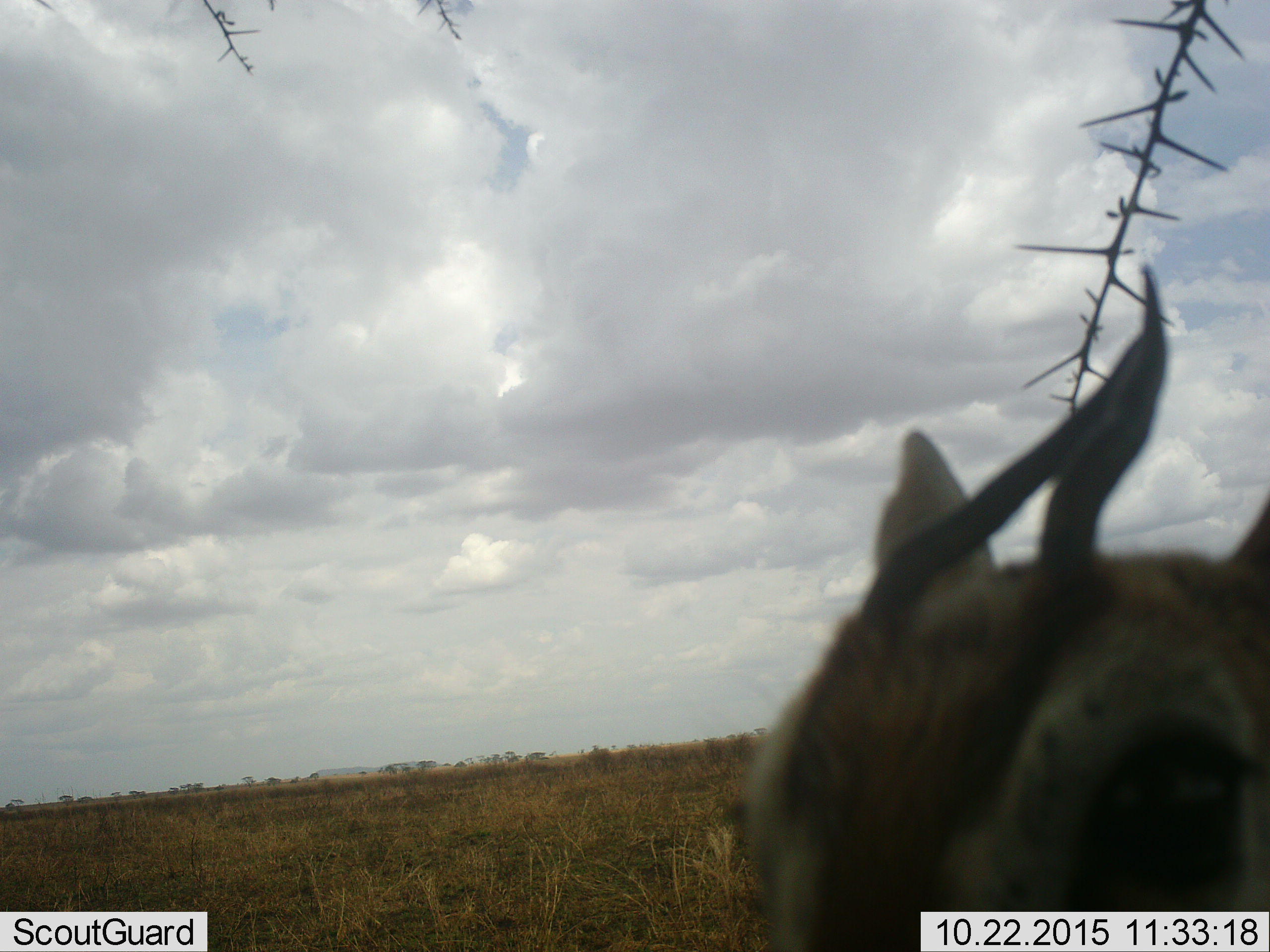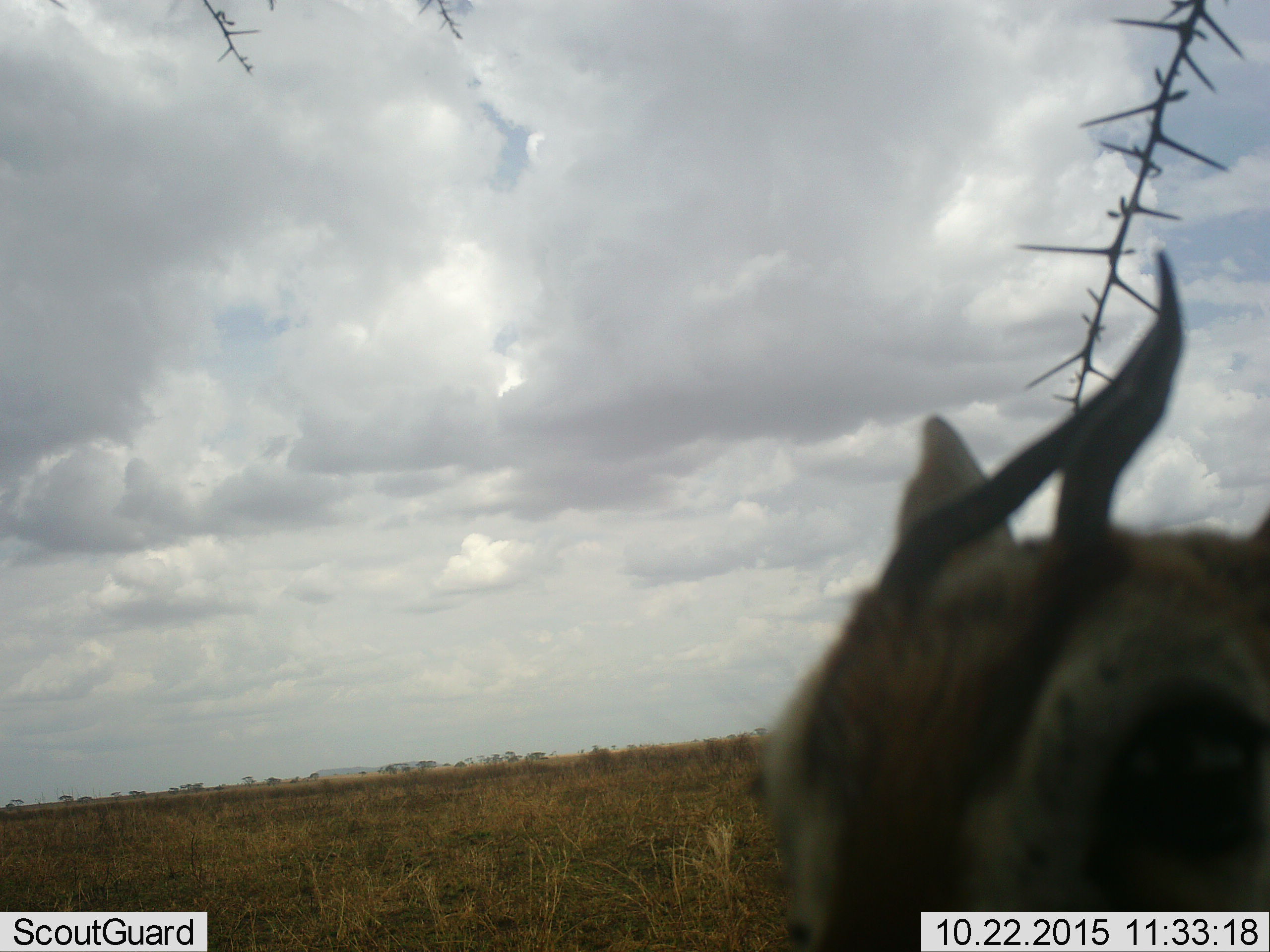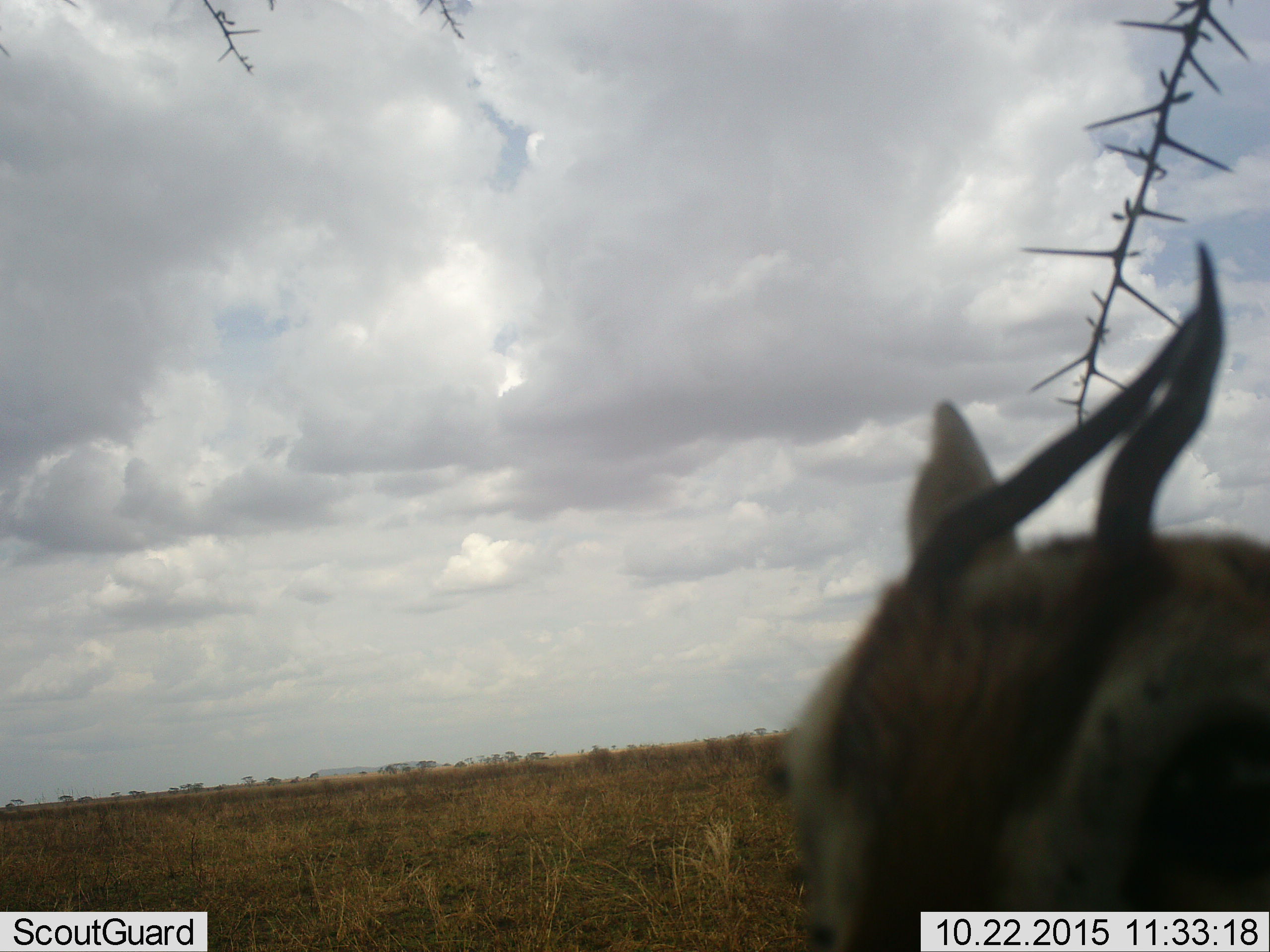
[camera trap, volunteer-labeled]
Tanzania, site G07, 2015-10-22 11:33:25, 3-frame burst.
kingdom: Animalia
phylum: Chordata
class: Mammalia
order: Artiodactyla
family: Bovidae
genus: Eudorcas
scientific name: Eudorcas thomsonii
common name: thomson's gazelle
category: gazellethomsons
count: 1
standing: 67%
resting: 17%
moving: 17%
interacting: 17%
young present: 0%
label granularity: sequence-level